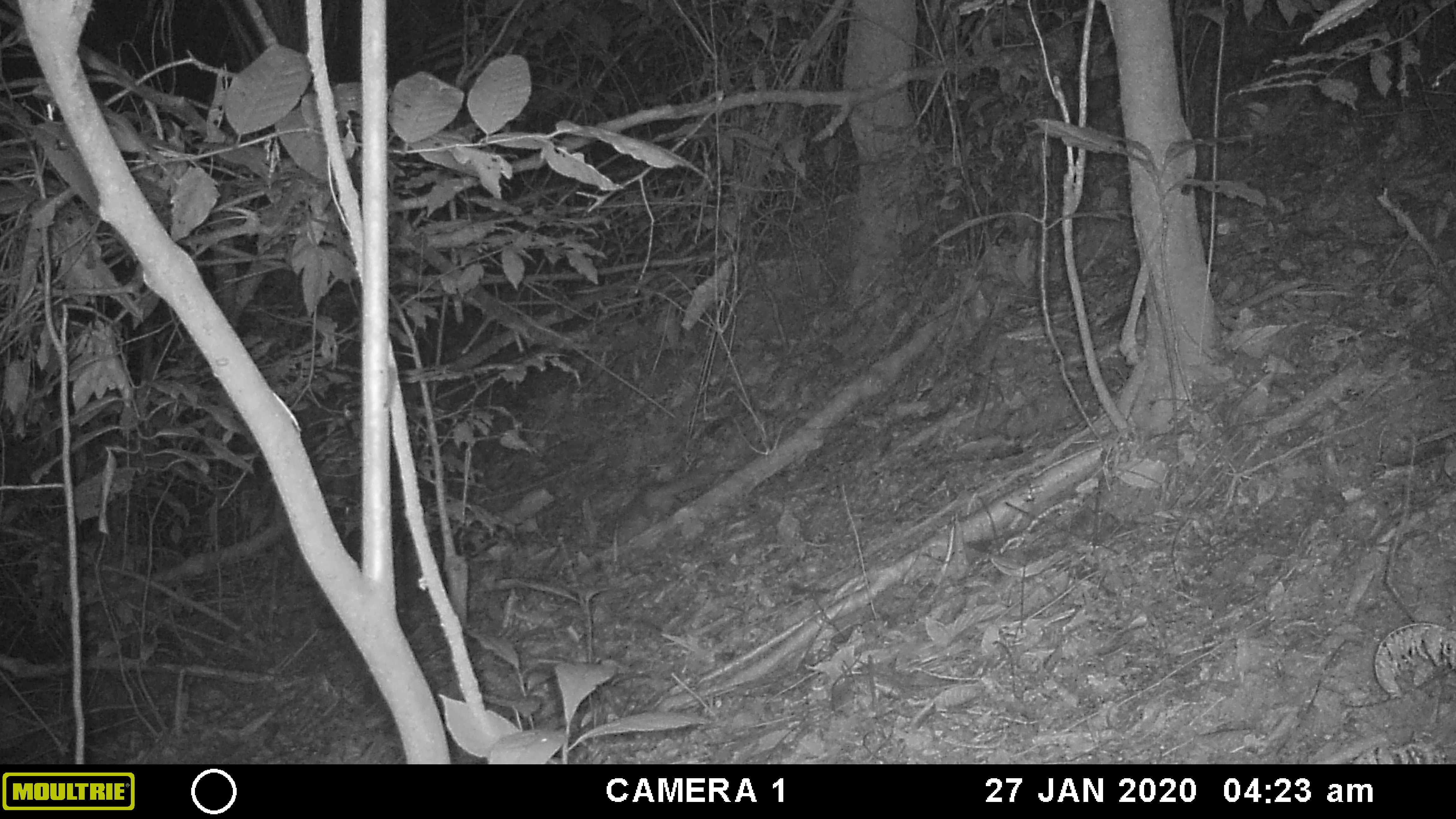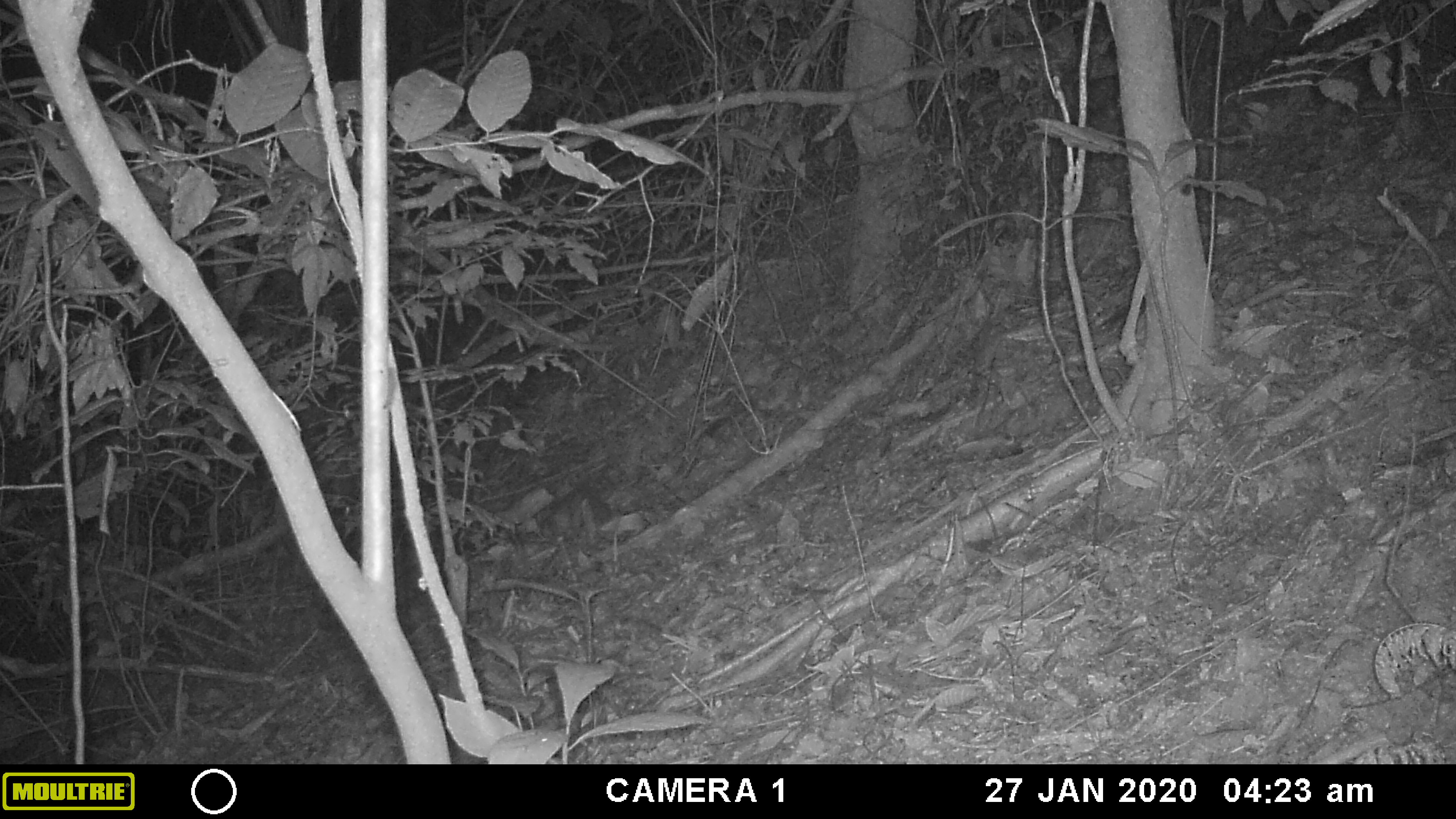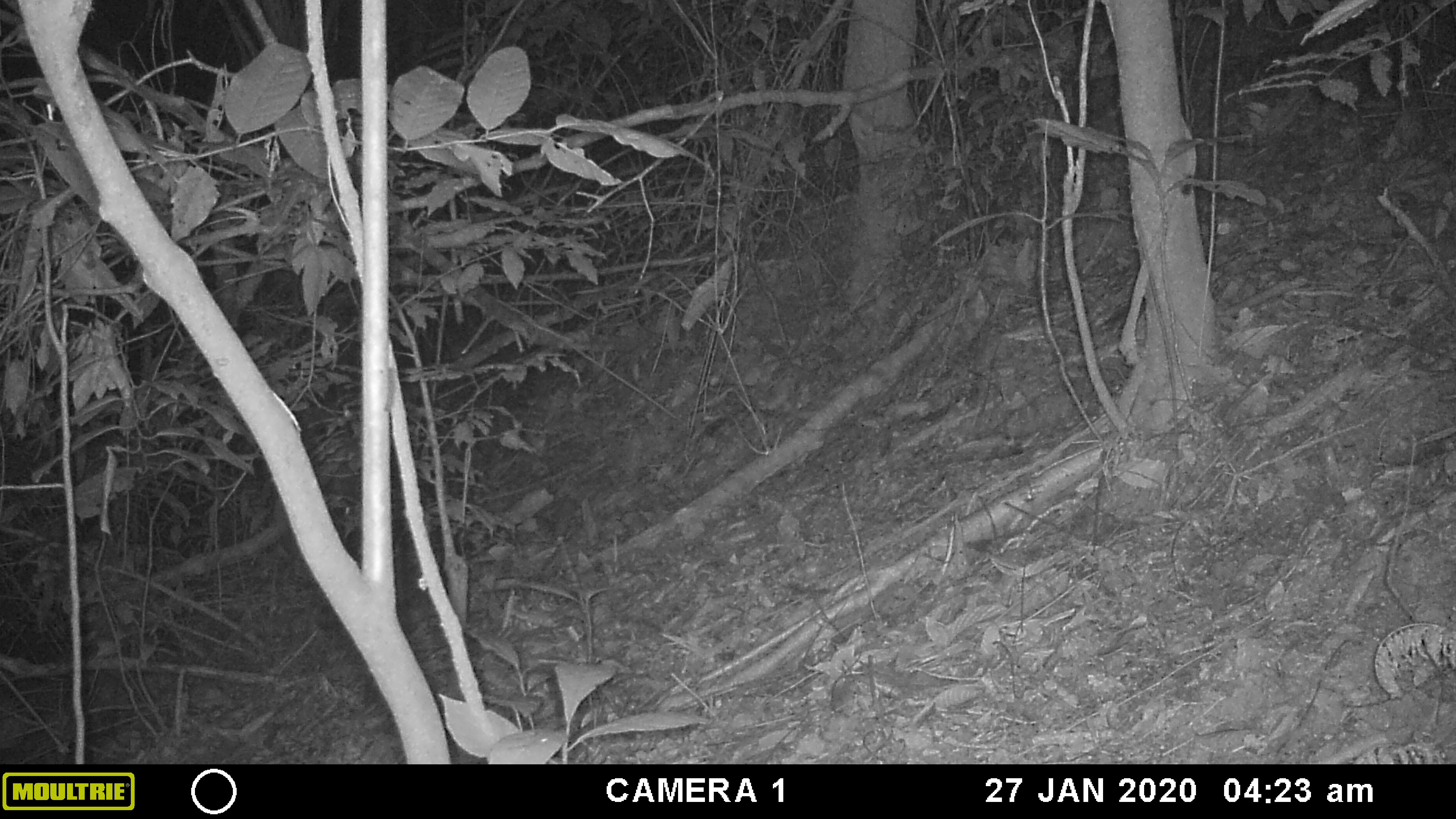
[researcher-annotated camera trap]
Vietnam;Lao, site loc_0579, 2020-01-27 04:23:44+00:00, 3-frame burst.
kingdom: Animalia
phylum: Chordata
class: Mammalia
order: Carnivora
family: Mustelidae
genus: Melogale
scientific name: Melogale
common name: ferret badger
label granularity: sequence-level